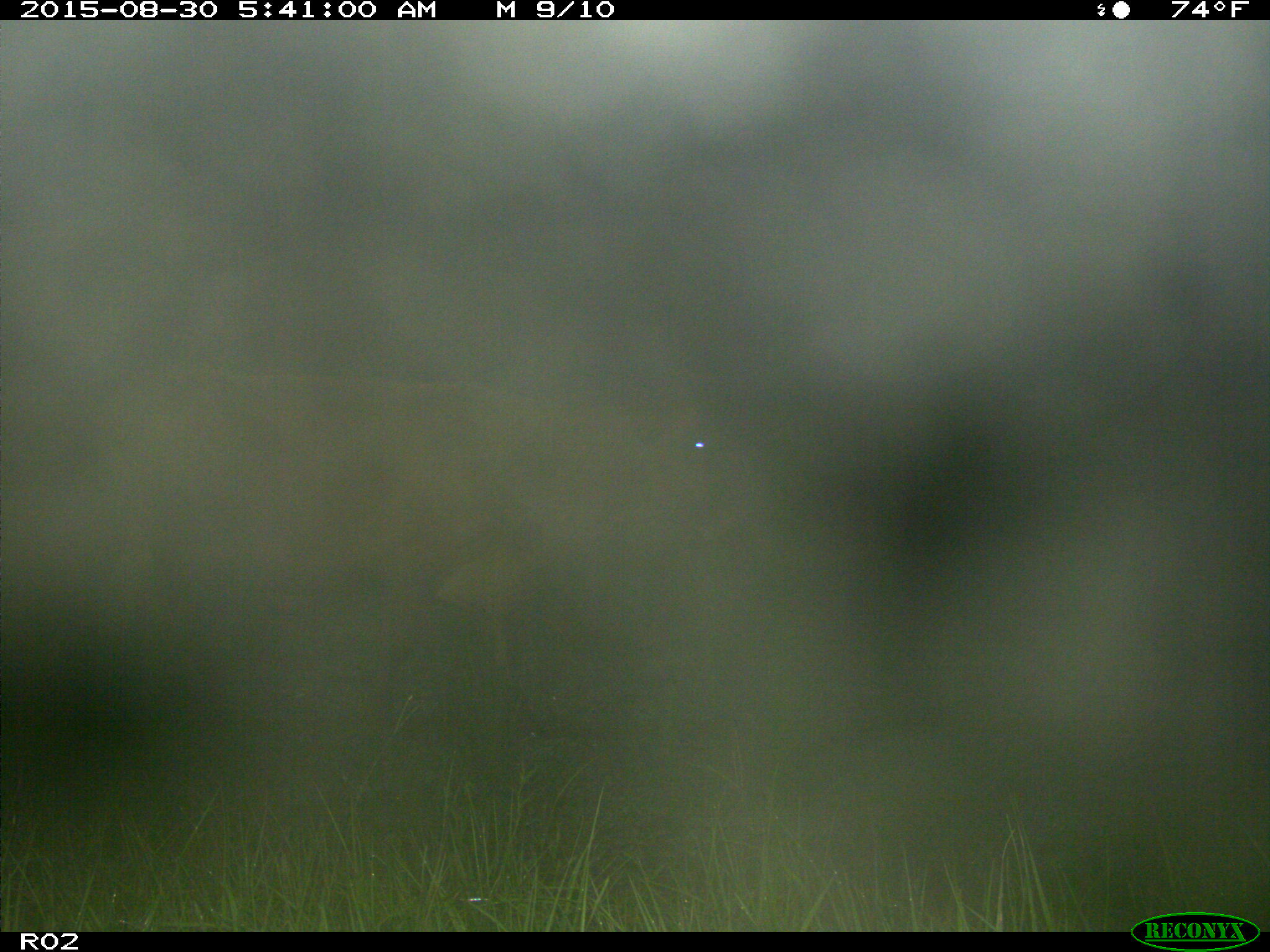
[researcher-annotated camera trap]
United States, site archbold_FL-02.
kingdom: Animalia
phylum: Chordata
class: Mammalia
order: Artiodactyla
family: Bovidae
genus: Bos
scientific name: Bos taurus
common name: domestic cow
Bos taurus (domestic cow).